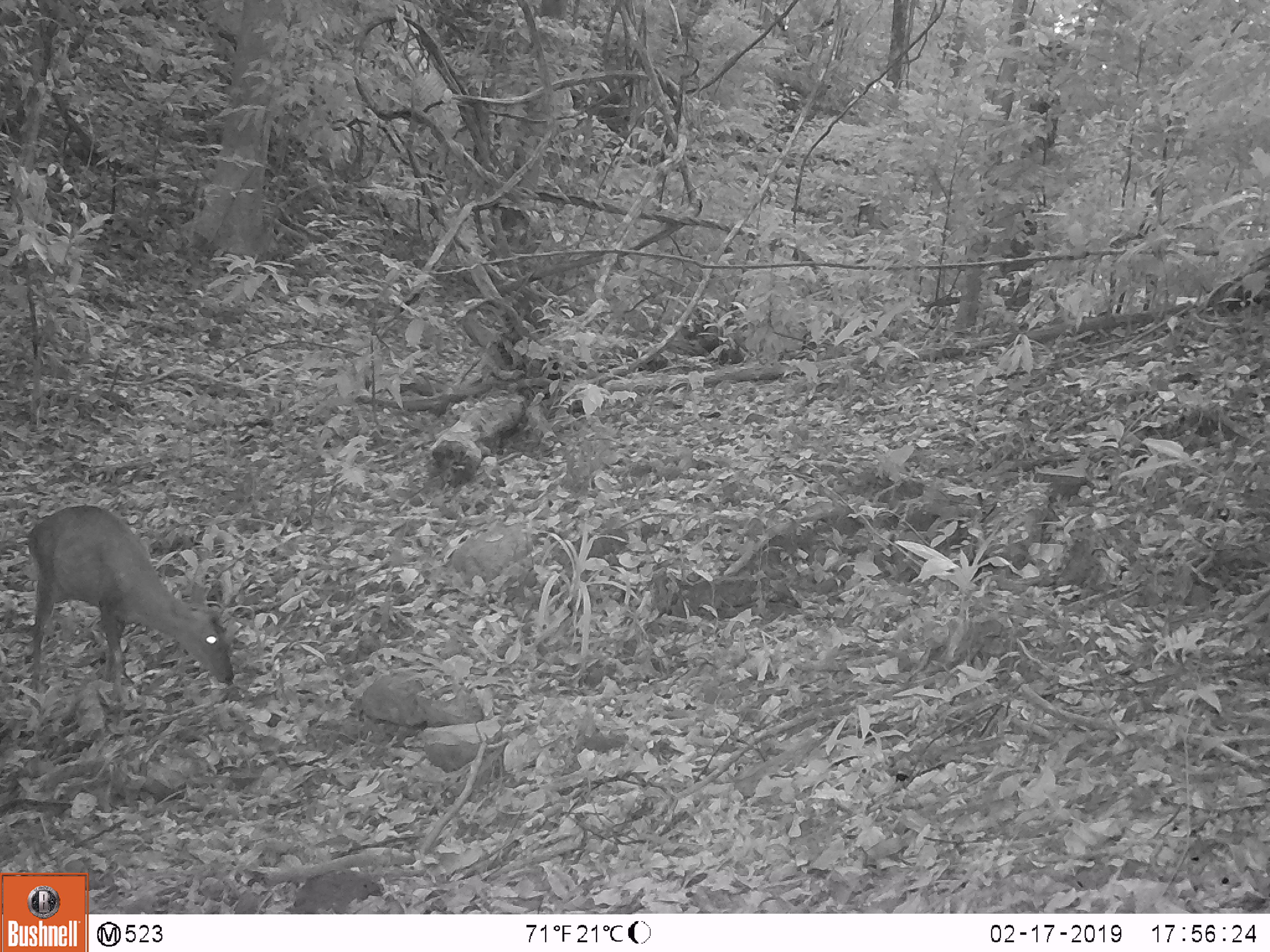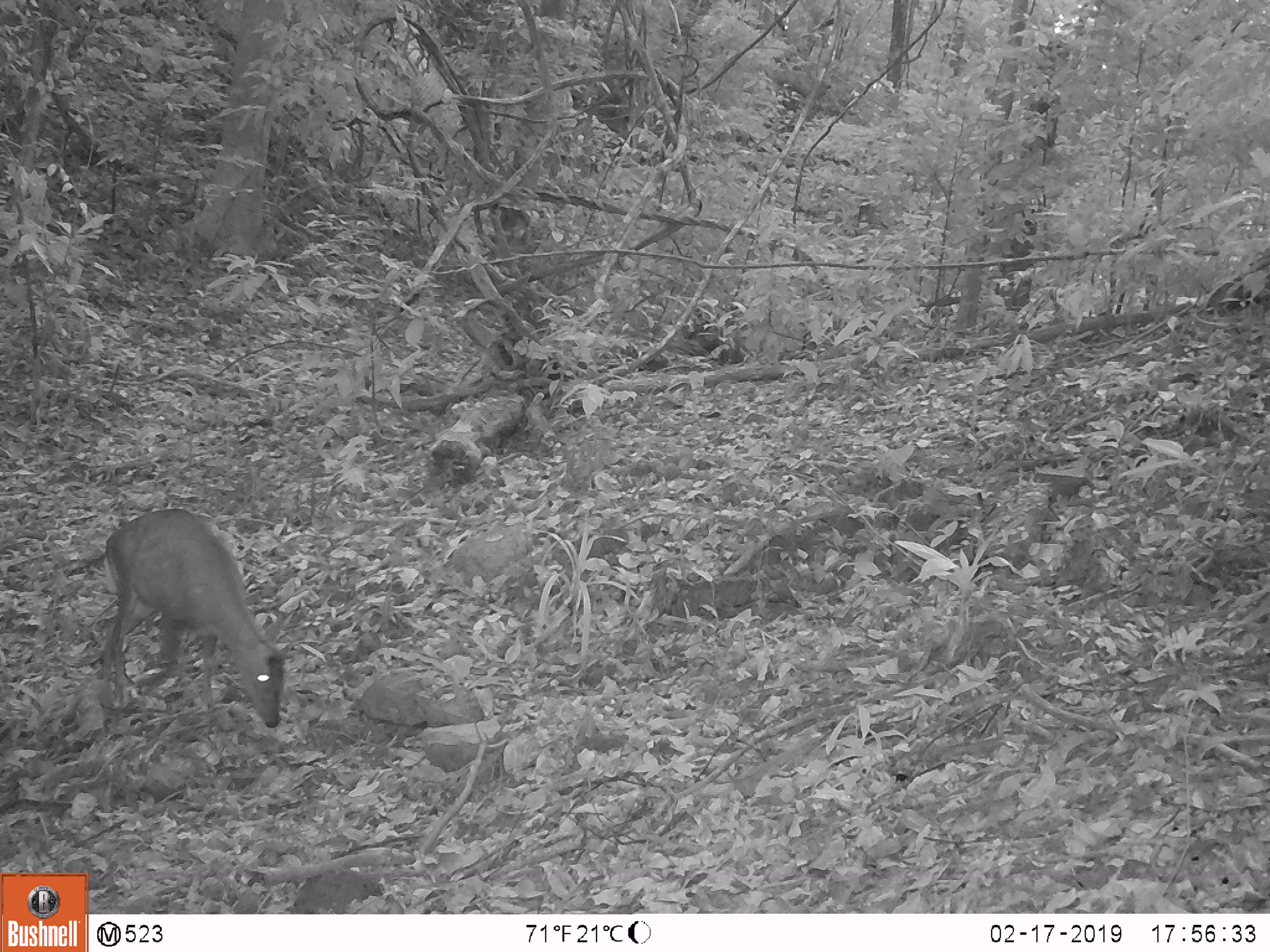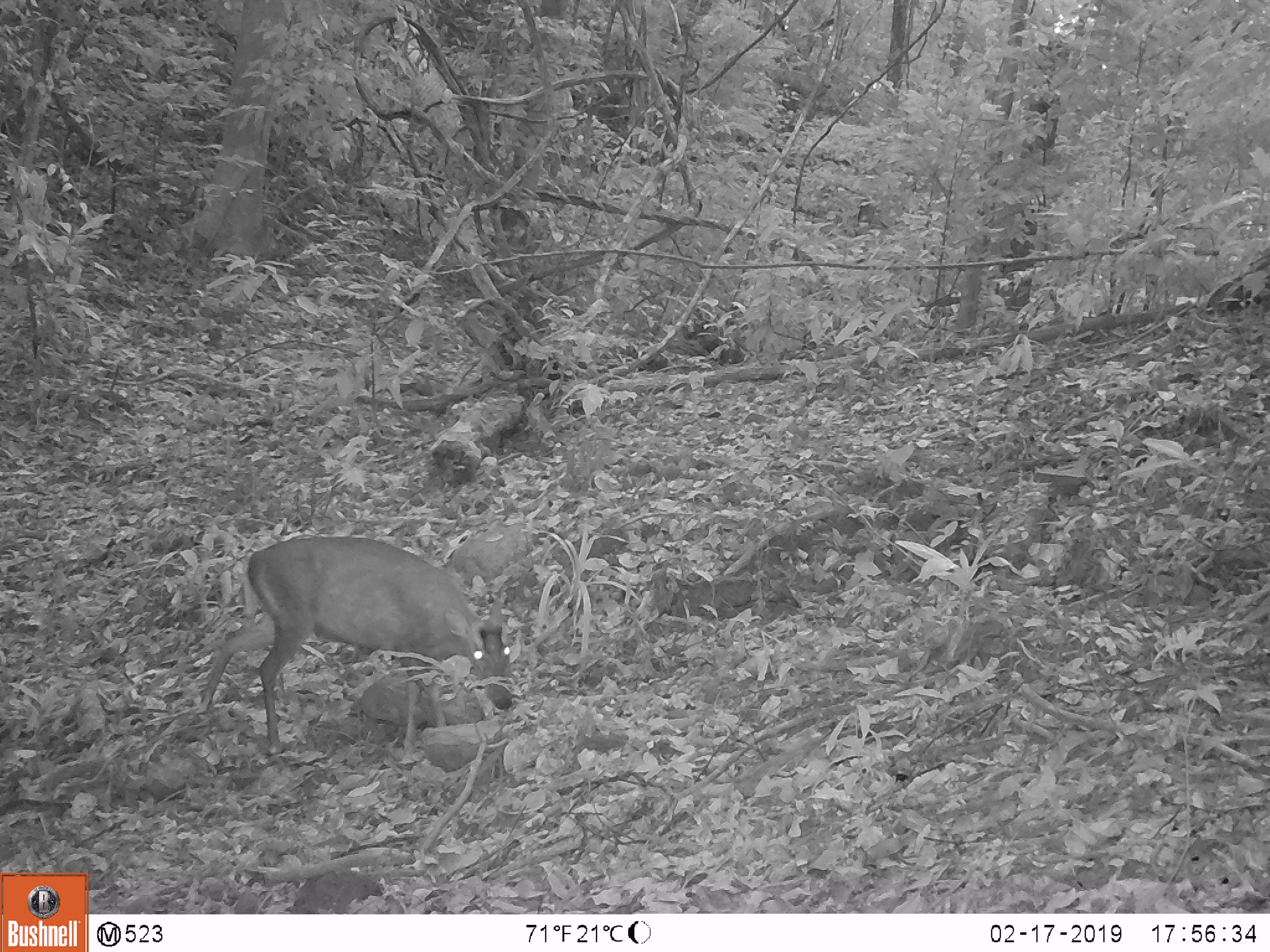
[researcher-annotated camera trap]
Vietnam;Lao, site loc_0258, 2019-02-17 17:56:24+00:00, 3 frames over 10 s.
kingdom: Animalia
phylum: Chordata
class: Mammalia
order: Artiodactyla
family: Cervidae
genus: Muntiacus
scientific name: Muntiacus rooseveltorum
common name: roosevelt's muntjac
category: roosevelts muntjac group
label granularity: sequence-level